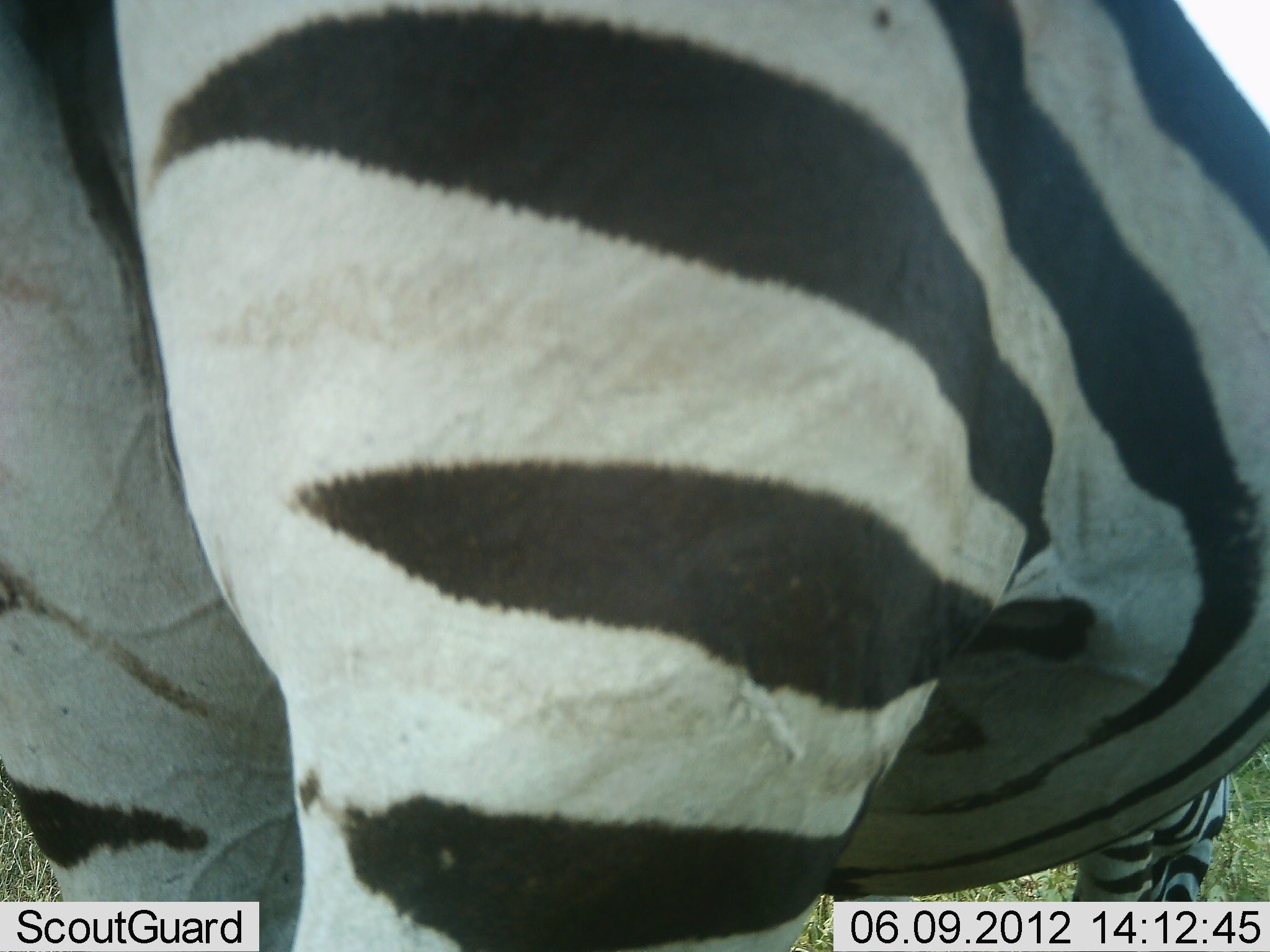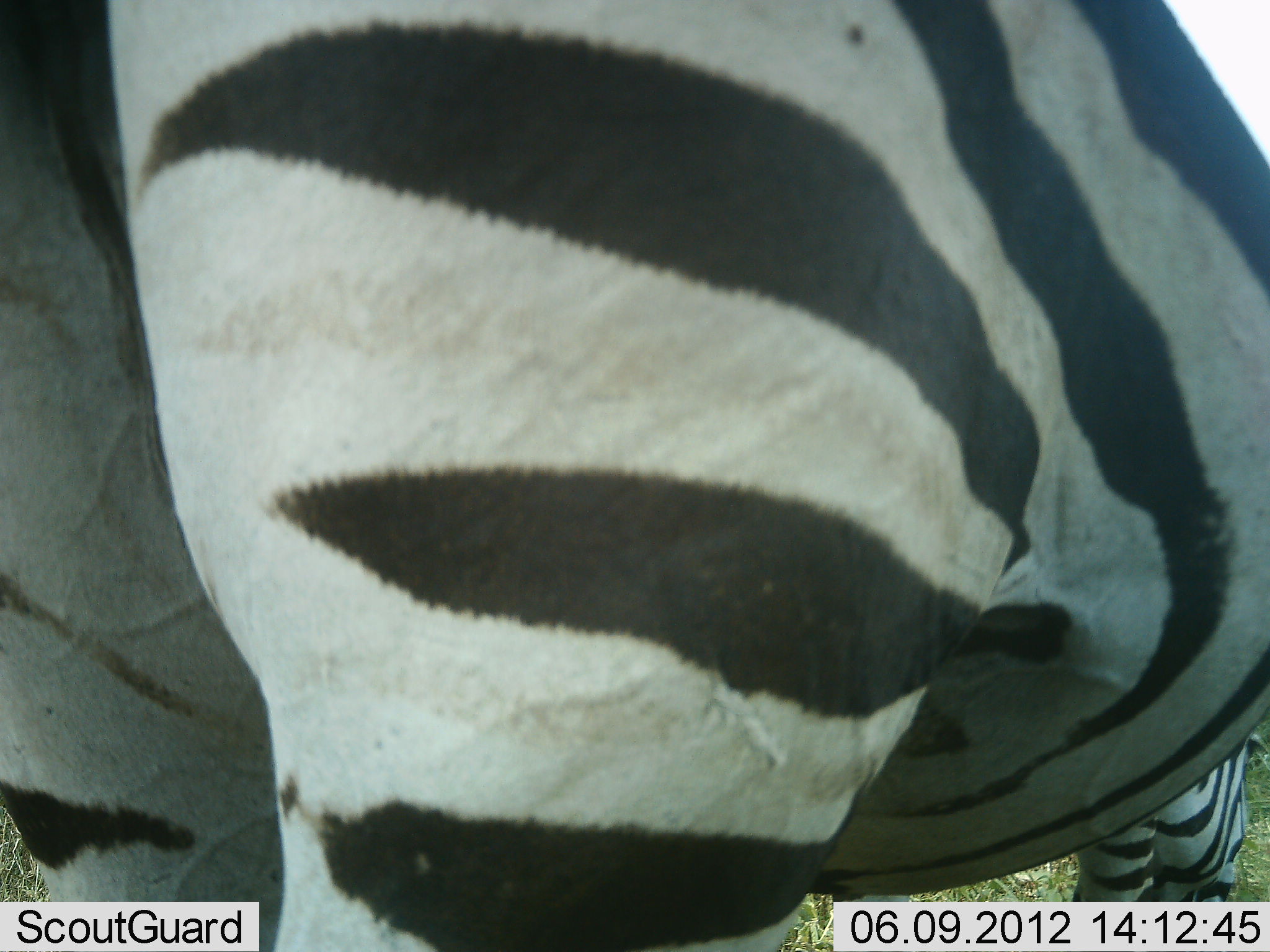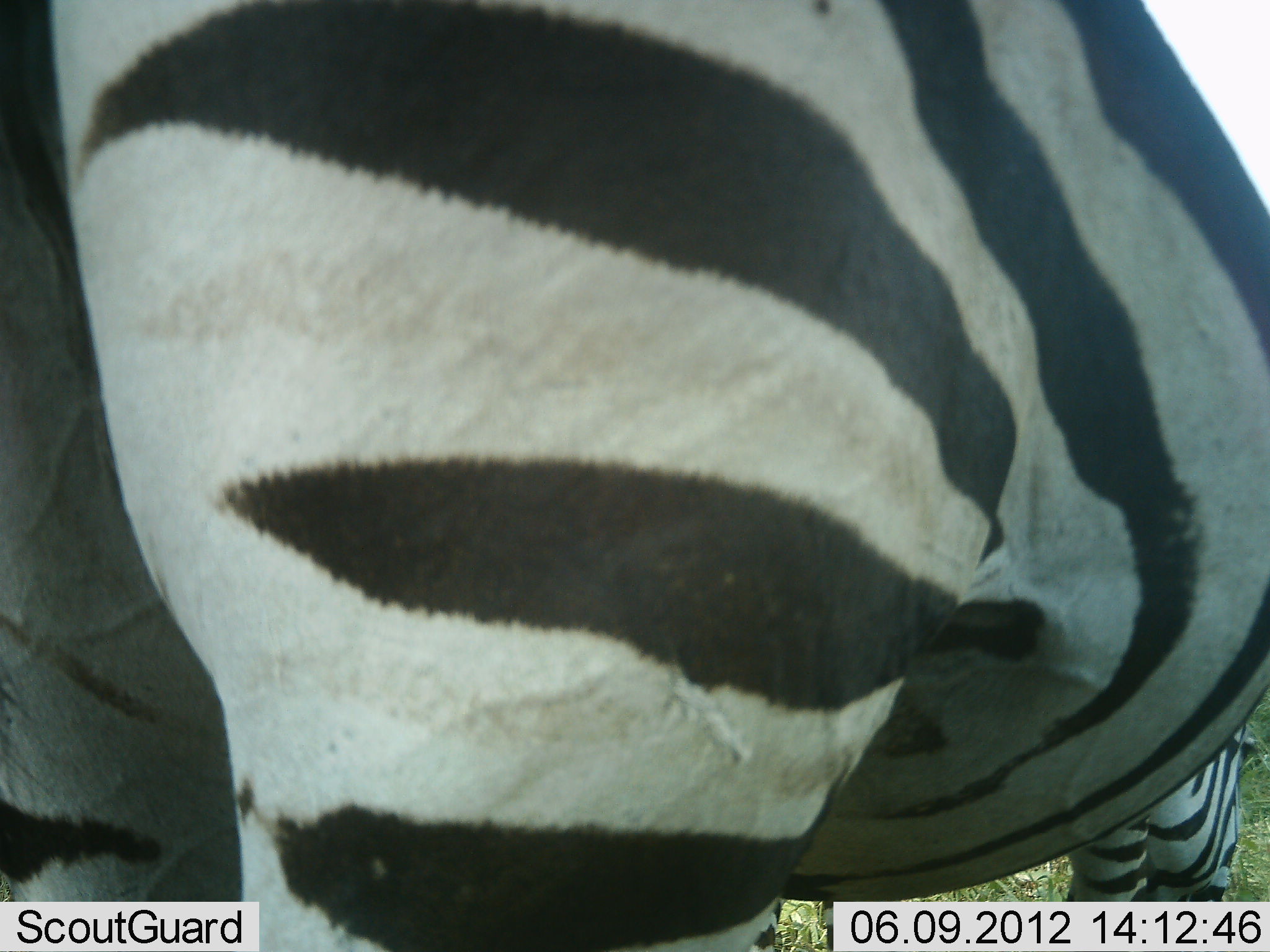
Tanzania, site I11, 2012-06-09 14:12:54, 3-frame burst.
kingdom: Animalia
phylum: Chordata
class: Mammalia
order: Perissodactyla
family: Equidae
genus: Equus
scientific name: Equus quagga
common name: plains zebra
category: zebra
Zebra (plains zebra) (Equus quagga), count 1. Behavior (volunteer vote fractions): standing 100%, resting 0%, moving 0%, interacting 10%. Young present (vote fraction): 0%. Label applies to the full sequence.